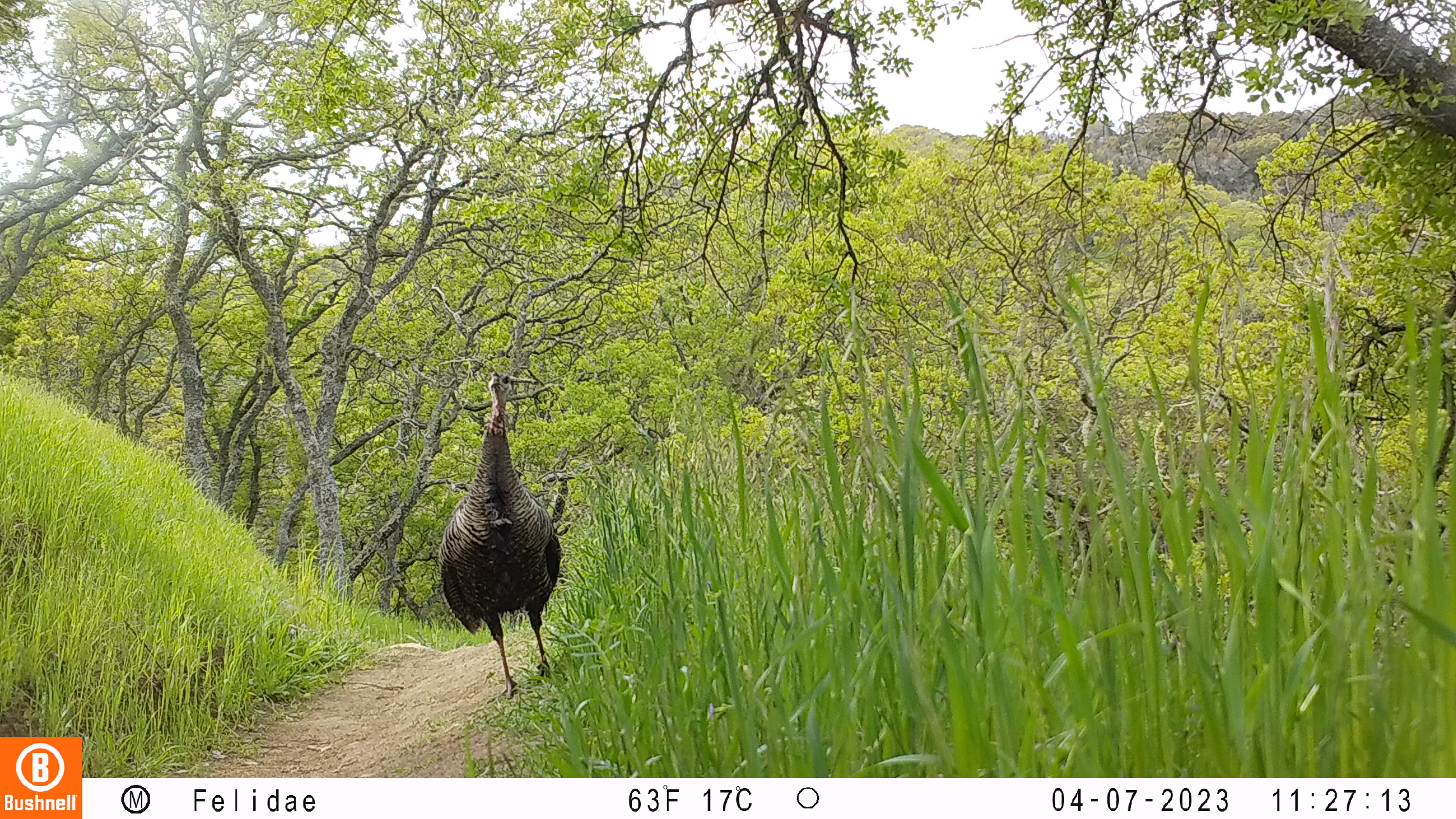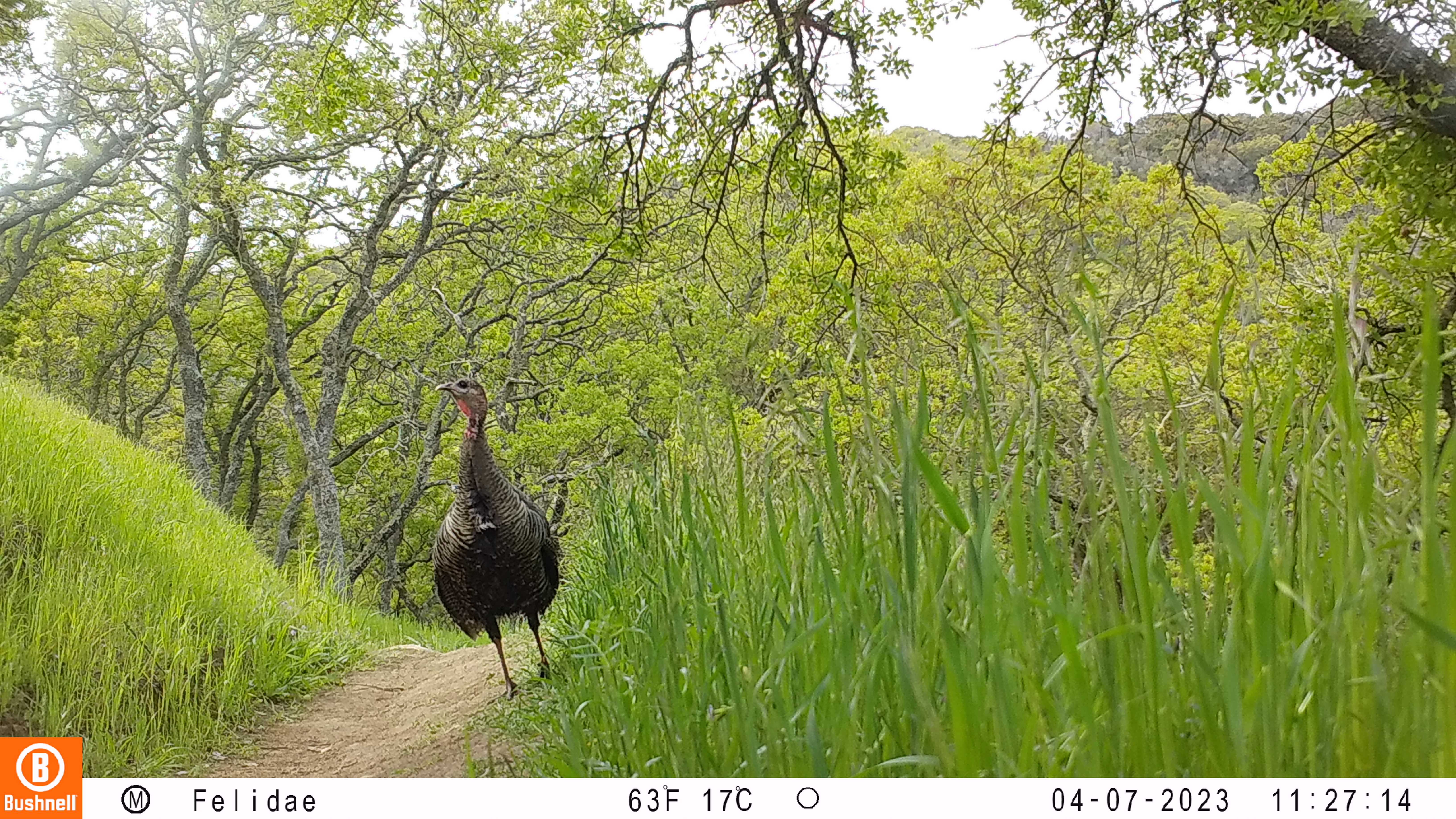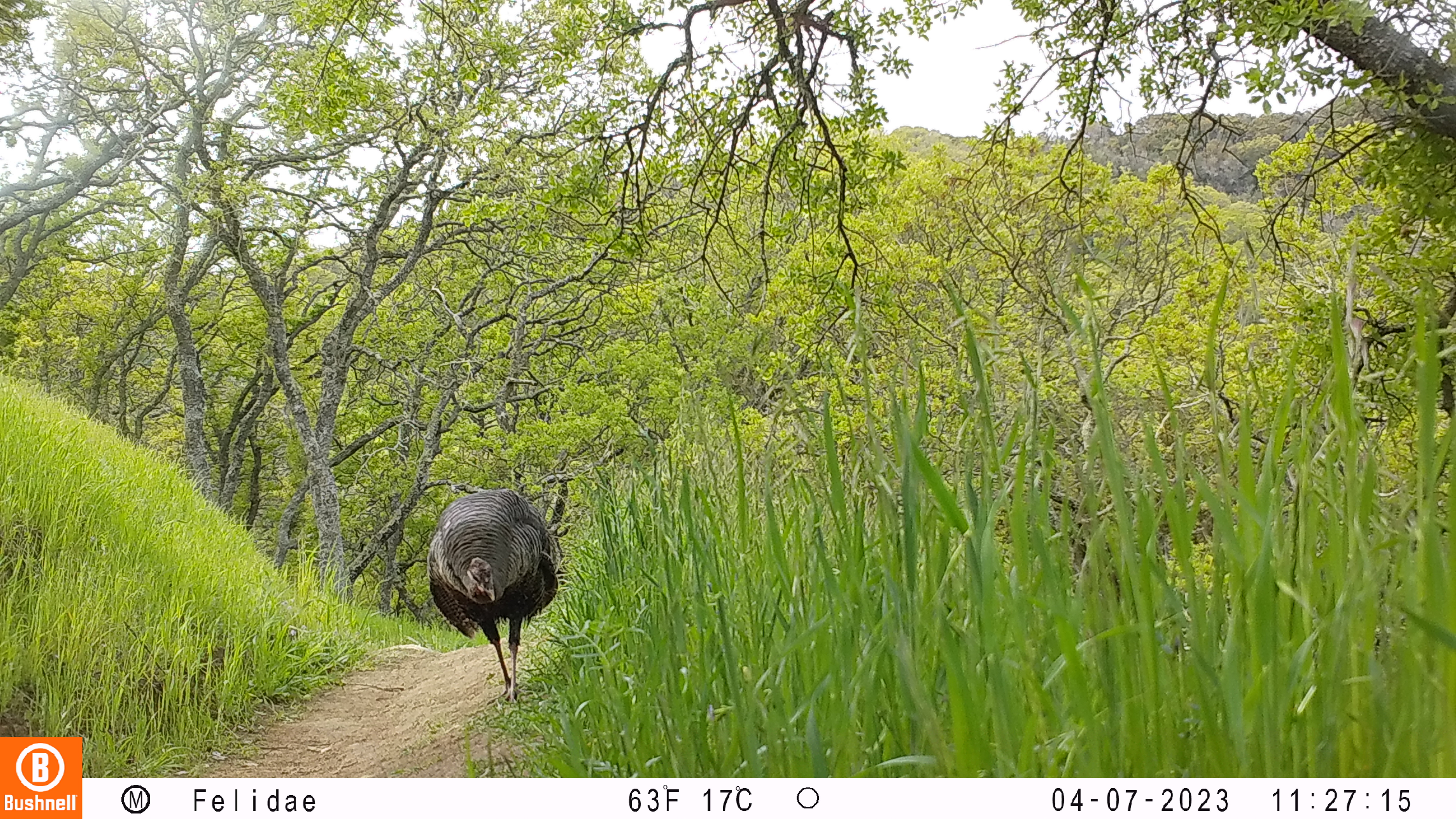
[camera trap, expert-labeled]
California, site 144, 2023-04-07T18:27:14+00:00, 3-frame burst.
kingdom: Animalia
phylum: Chordata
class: Aves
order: Galliformes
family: Phasianidae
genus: Meleagris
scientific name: Meleagris gallopavo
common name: turkey